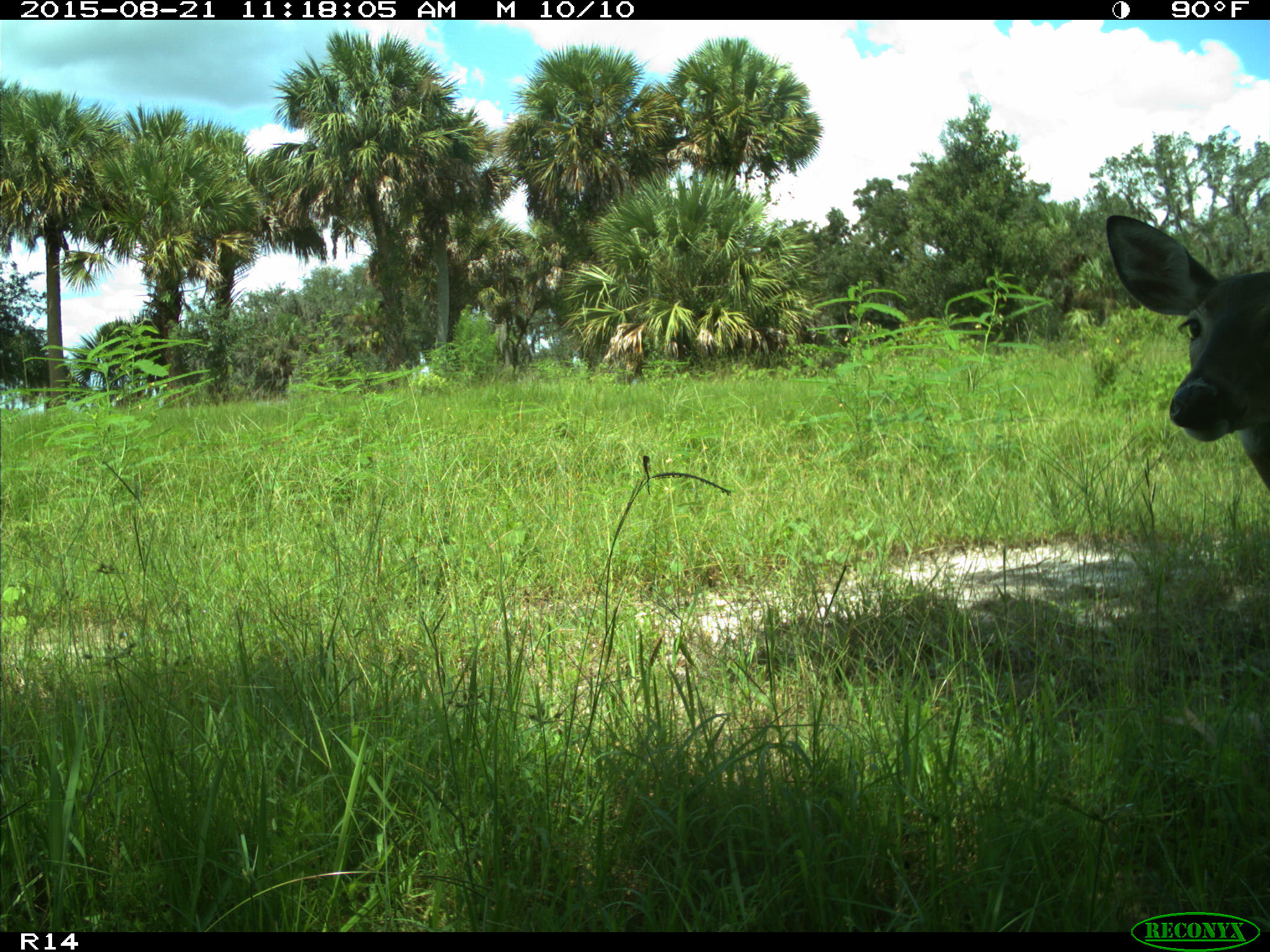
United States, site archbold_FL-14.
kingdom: Animalia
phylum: Chordata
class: Mammalia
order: Artiodactyla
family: Cervidae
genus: Odocoileus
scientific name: Odocoileus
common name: deer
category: unidentified deer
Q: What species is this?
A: Unidentified deer (deer) (Odocoileus).